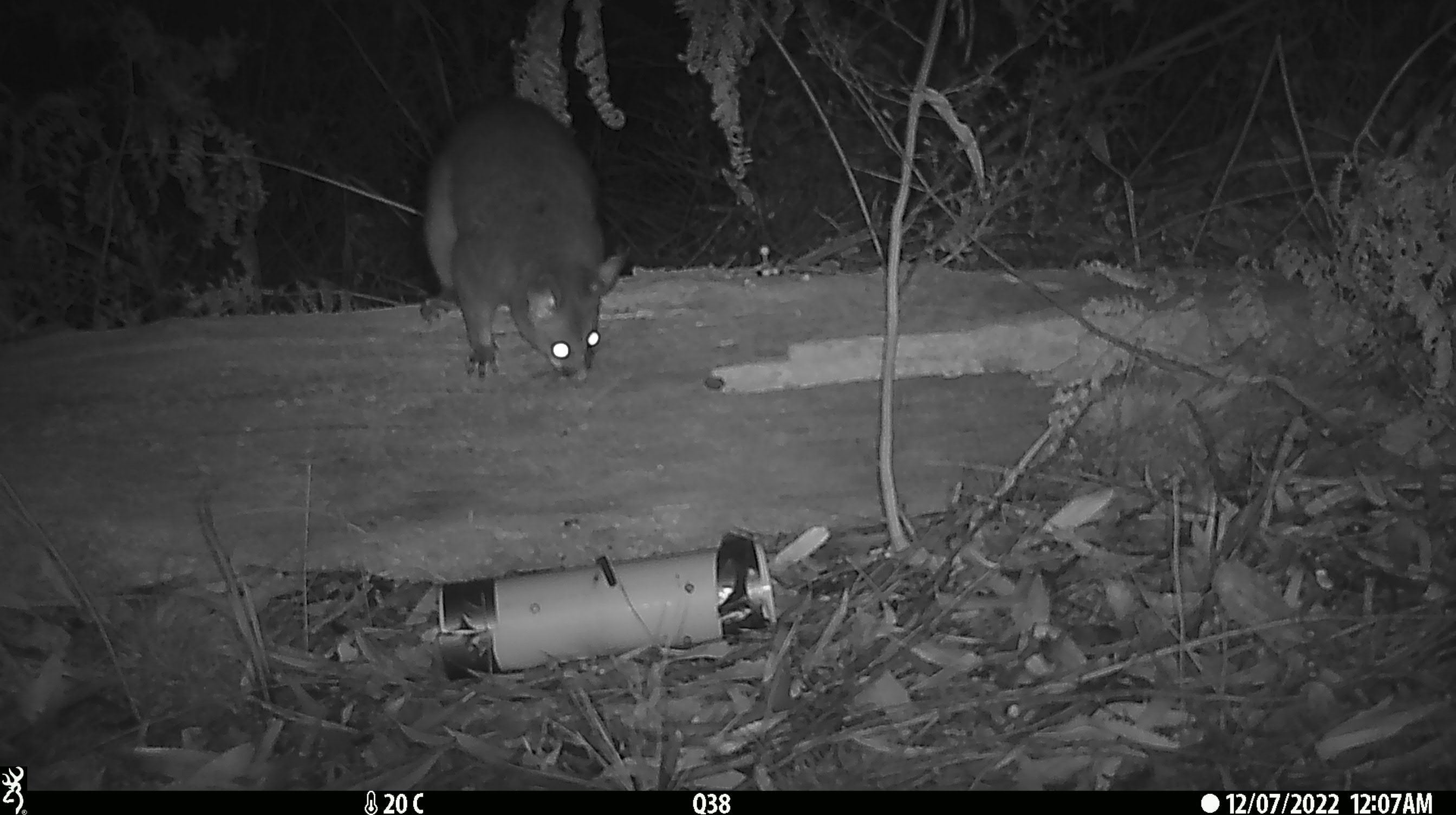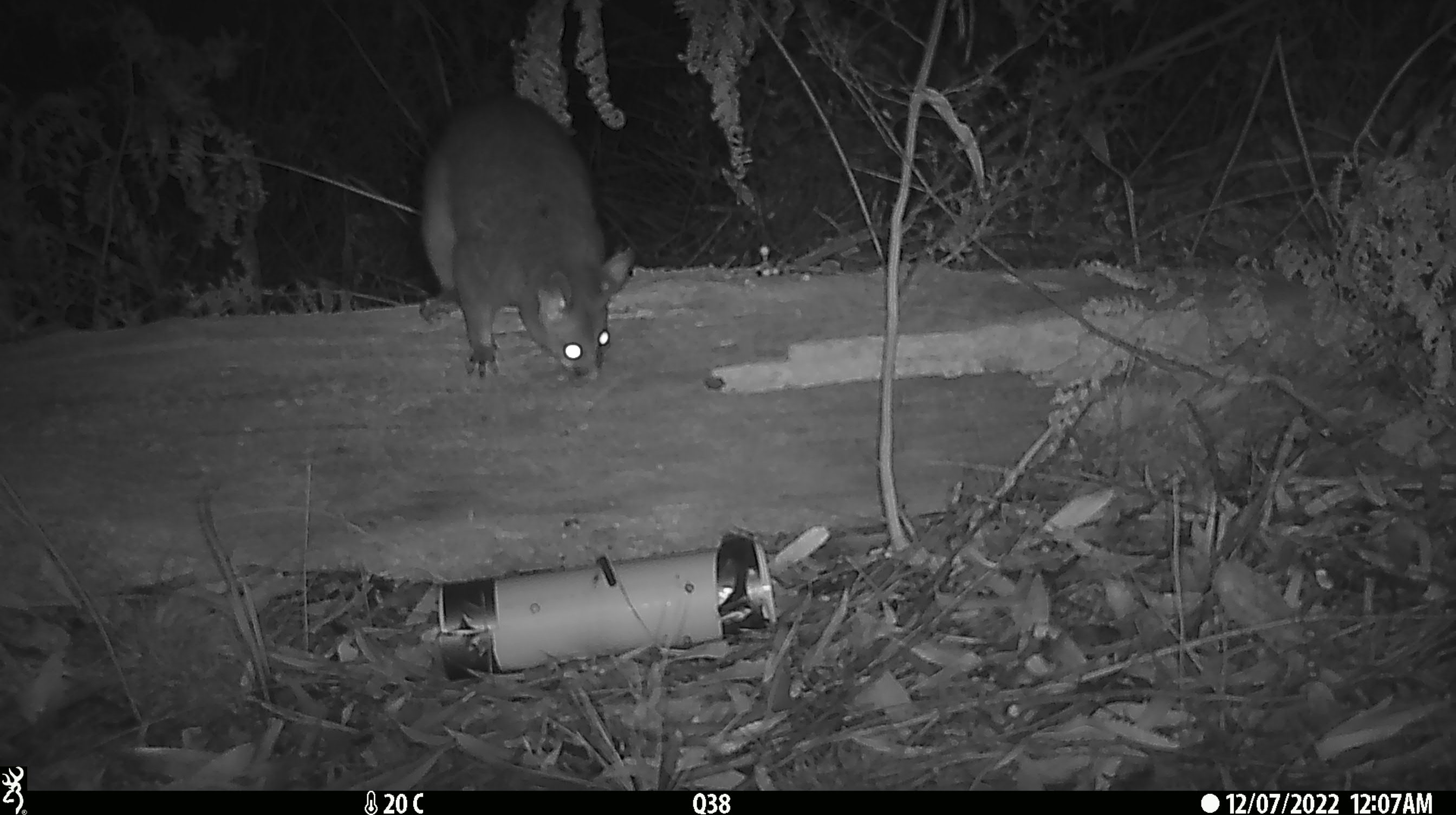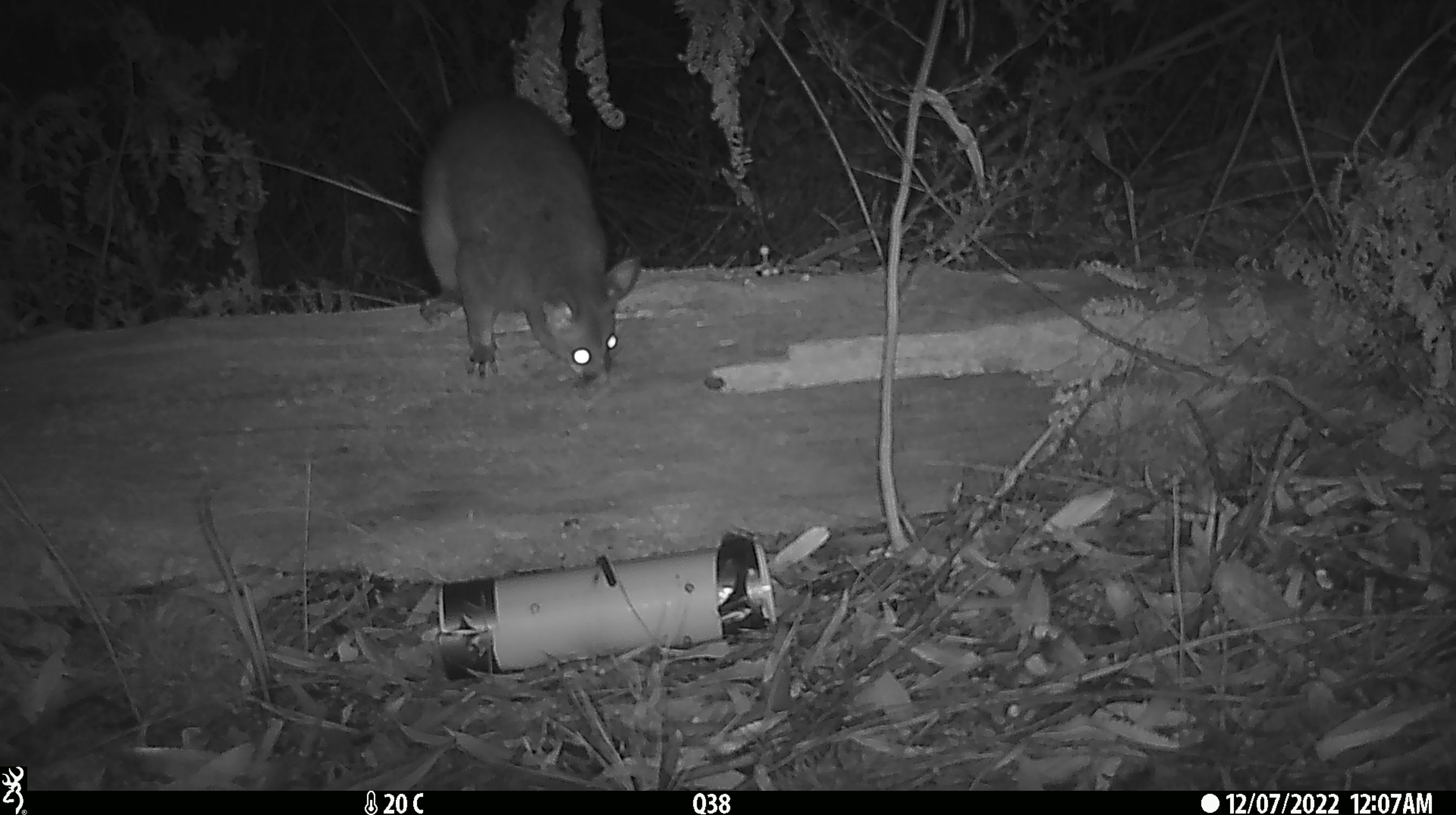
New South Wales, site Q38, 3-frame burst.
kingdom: Animalia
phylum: Chordata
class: Mammalia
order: Diprotodontia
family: Phalangeridae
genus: Trichosurus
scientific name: Trichosurus vulpecula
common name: common brushtail possum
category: possum